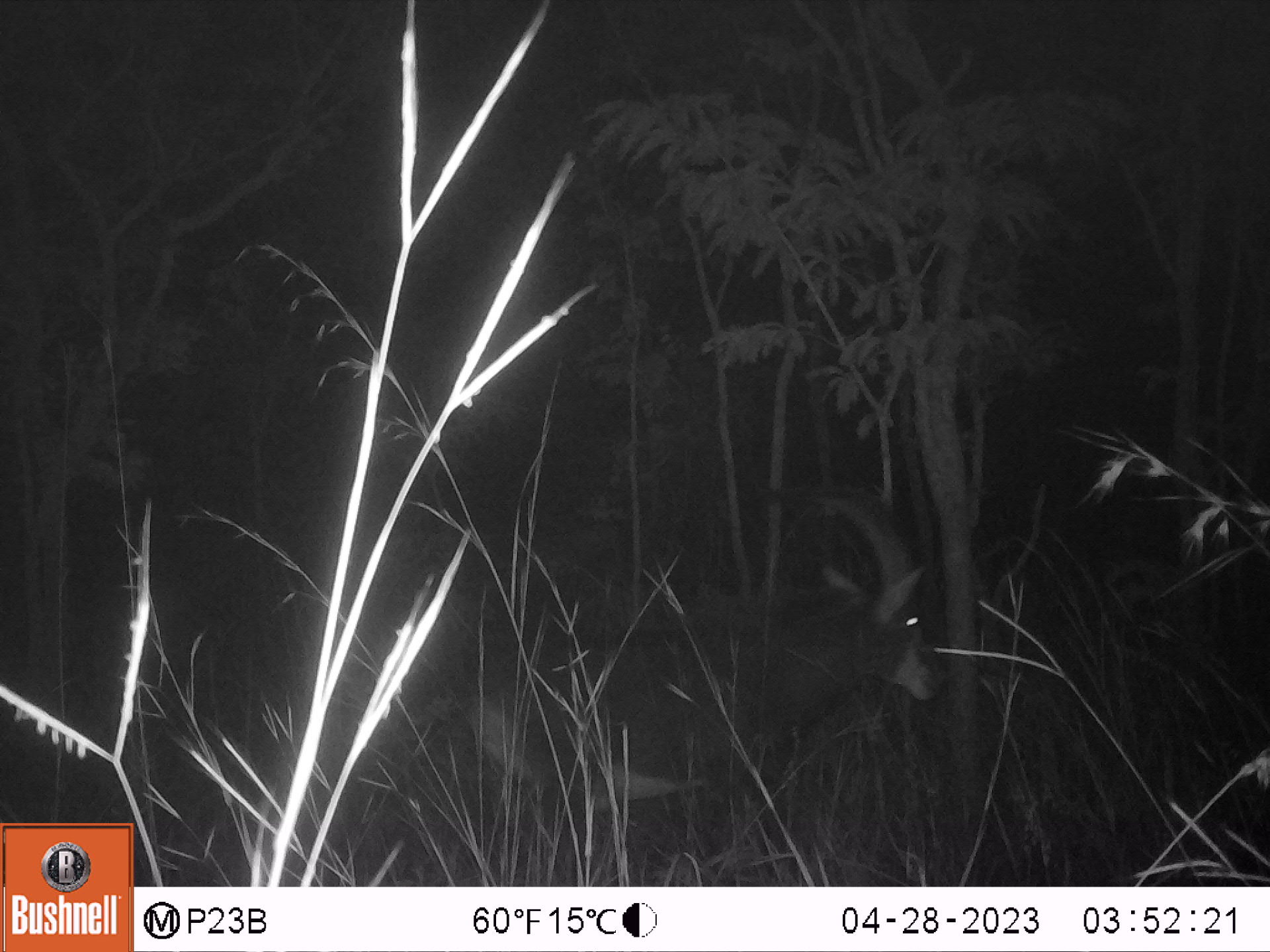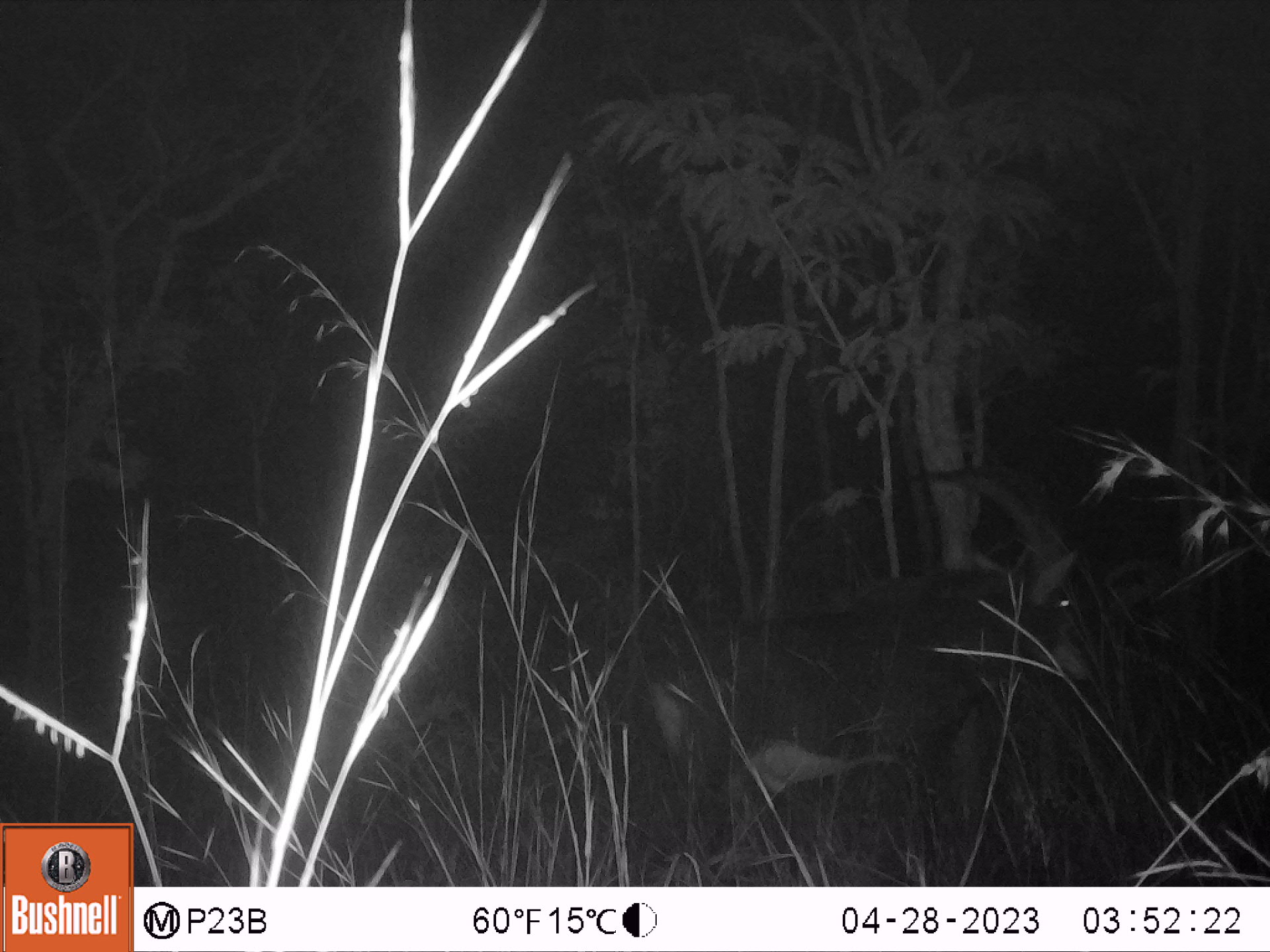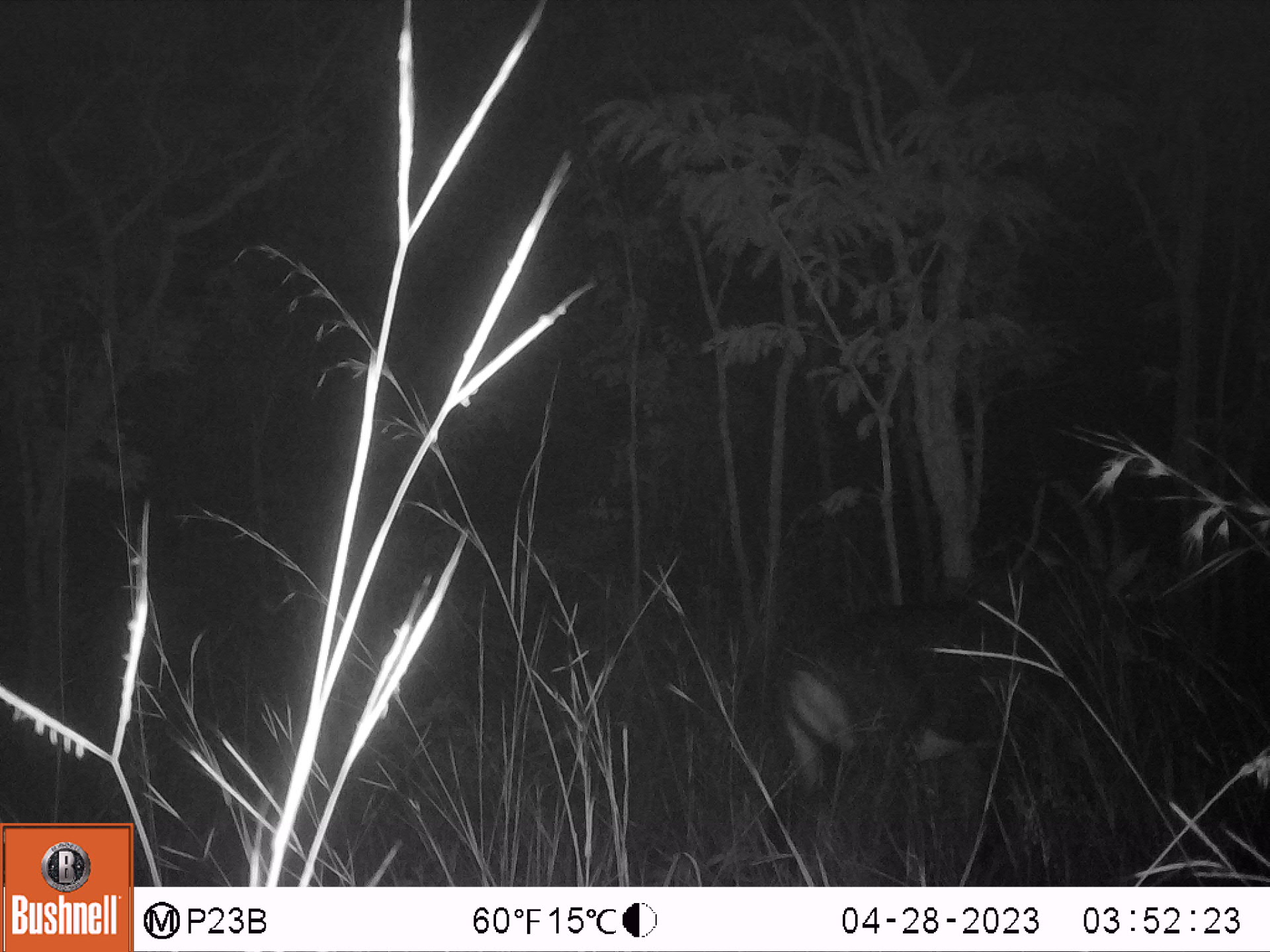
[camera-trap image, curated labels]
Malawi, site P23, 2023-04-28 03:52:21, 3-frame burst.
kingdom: Animalia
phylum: Chordata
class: Mammalia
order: Artiodactyla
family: Bovidae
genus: Hippotragus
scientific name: Hippotragus niger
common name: sable antelope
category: sable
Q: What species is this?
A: Sable (sable antelope) (Hippotragus niger).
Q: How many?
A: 1.